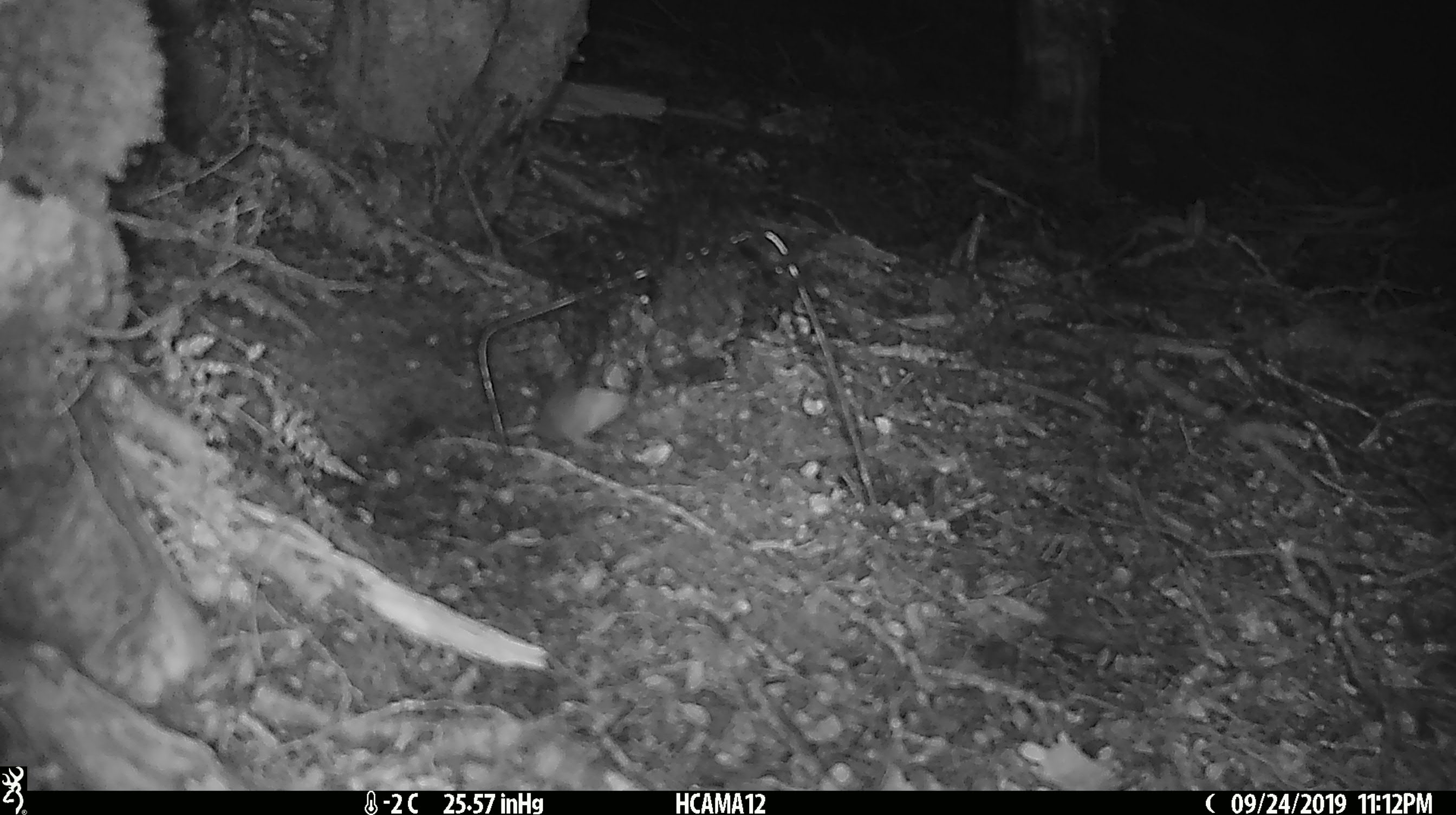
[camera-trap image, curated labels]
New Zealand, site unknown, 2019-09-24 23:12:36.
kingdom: Animalia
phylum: Chordata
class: Mammalia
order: Rodentia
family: Muridae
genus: Mus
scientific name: Mus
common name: mouse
Mouse (Mus).